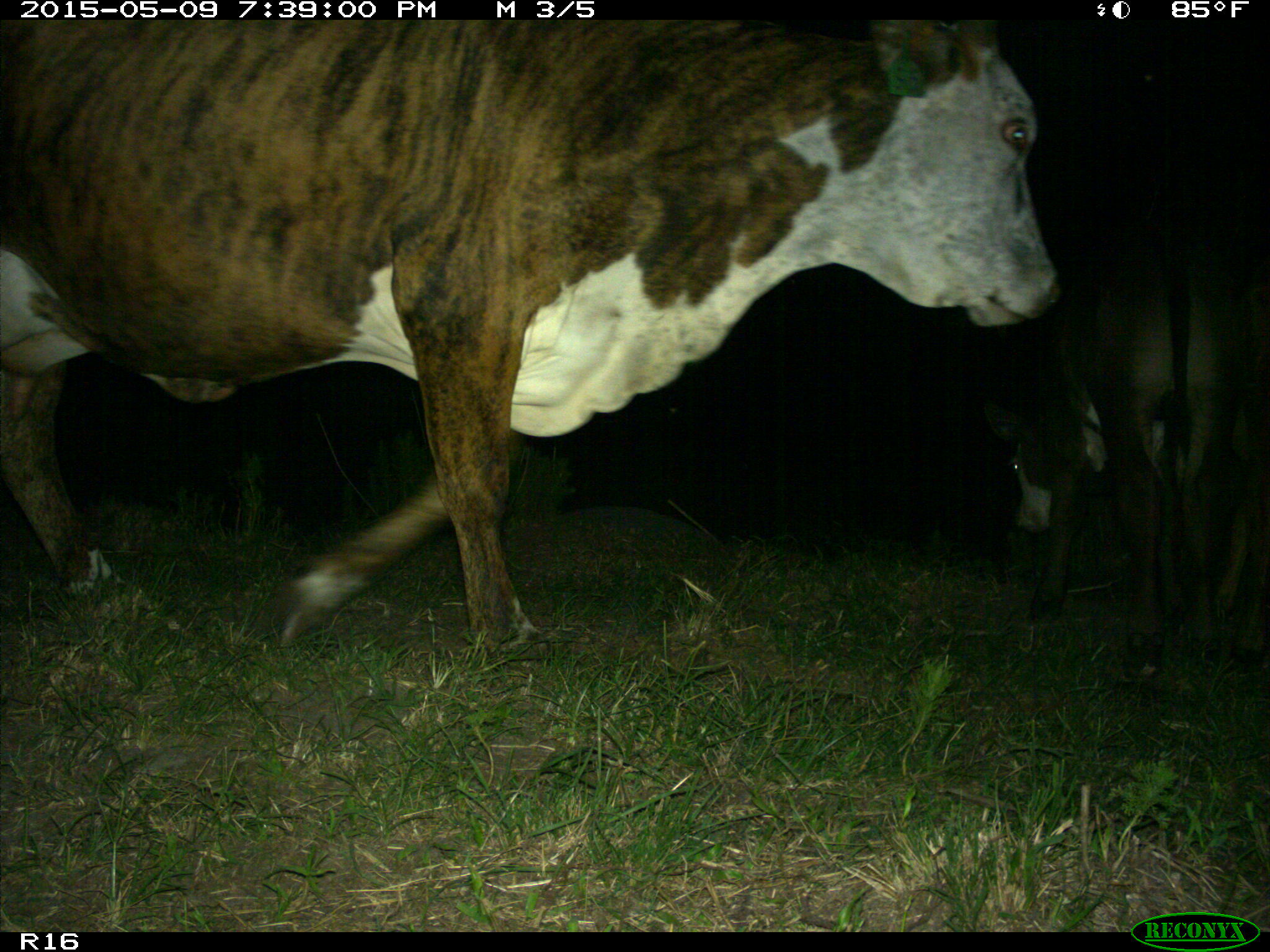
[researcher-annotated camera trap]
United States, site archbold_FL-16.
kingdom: Animalia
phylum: Chordata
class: Mammalia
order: Artiodactyla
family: Bovidae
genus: Bos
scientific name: Bos taurus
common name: domestic cow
Bos taurus (domestic cow).